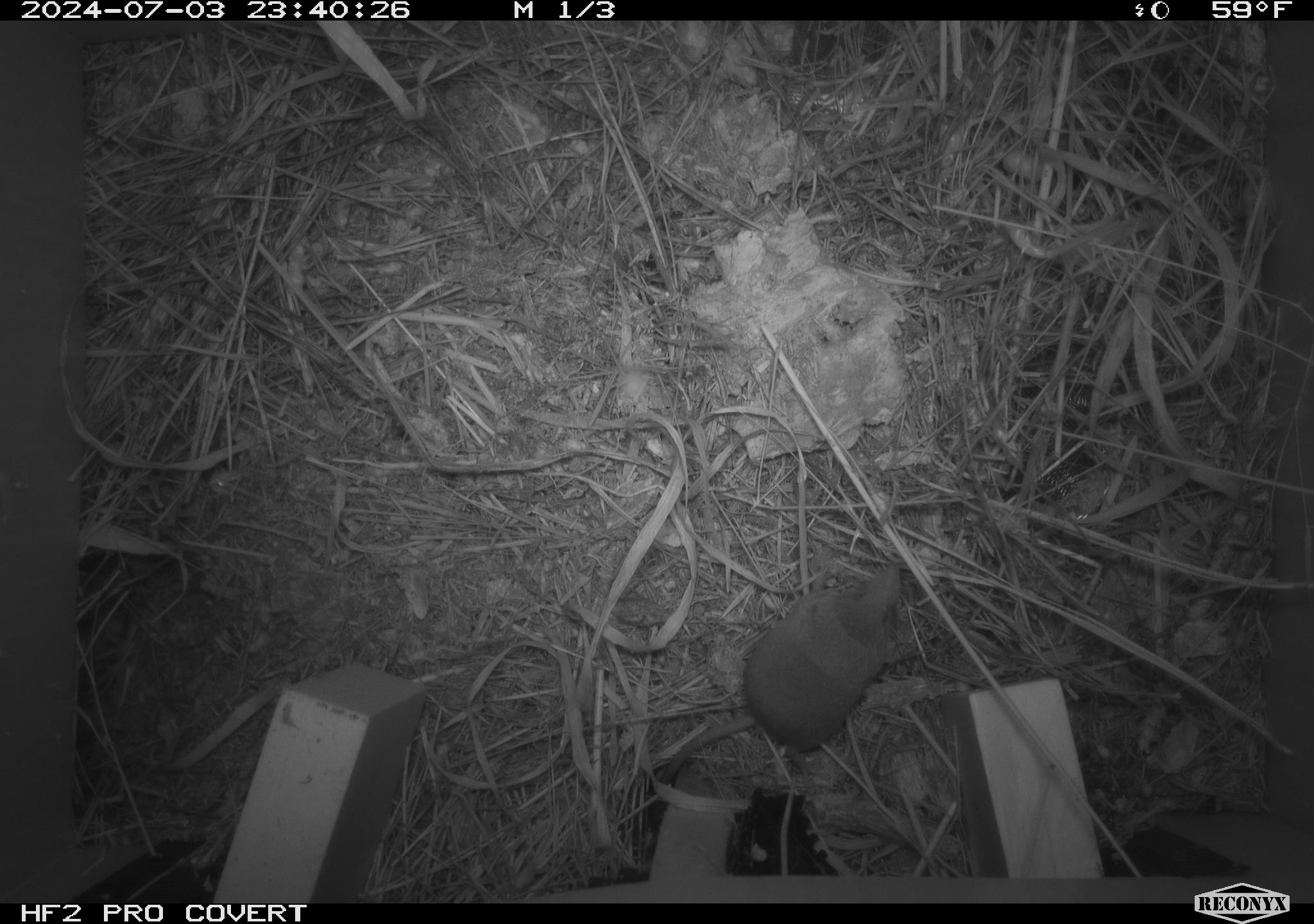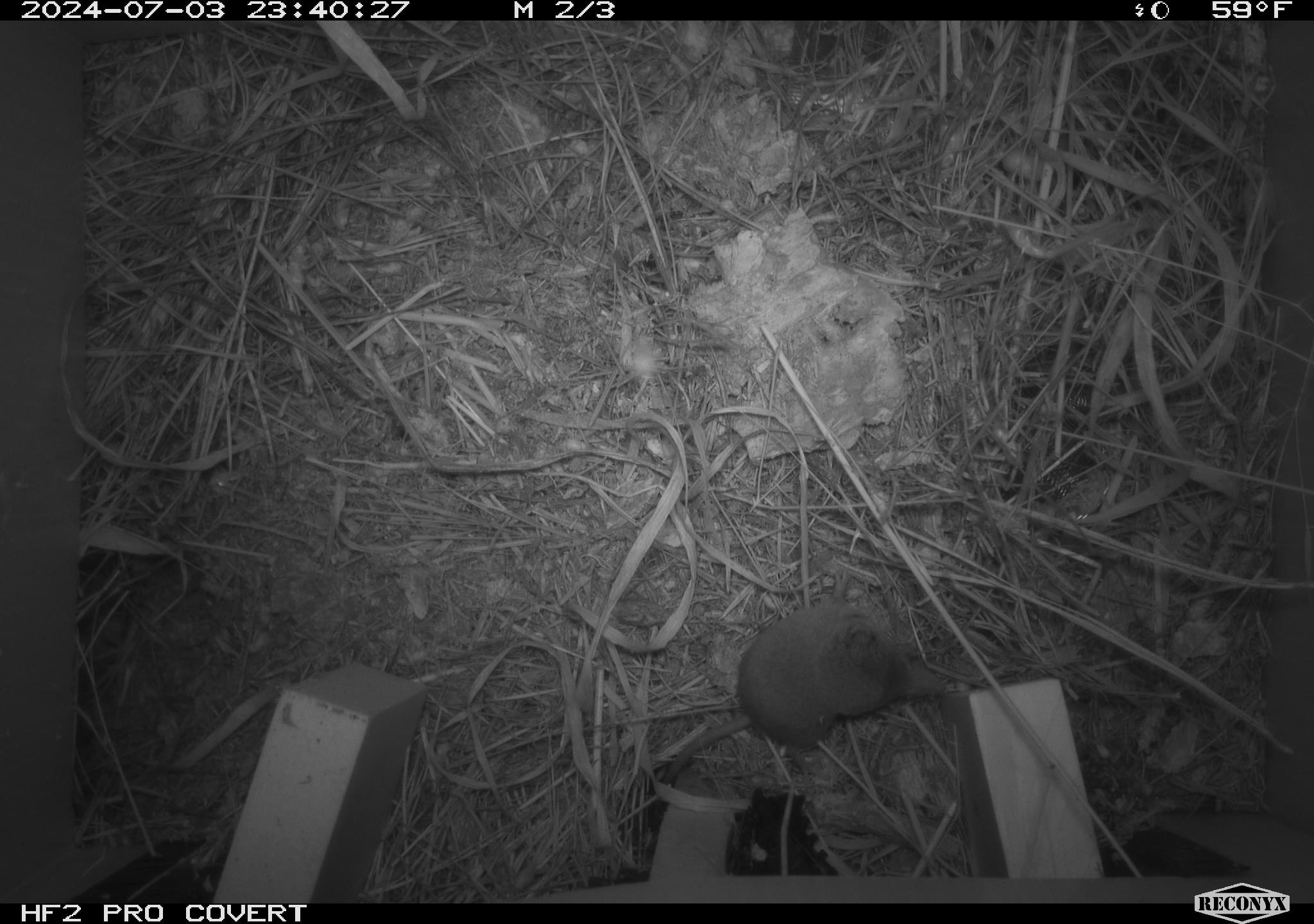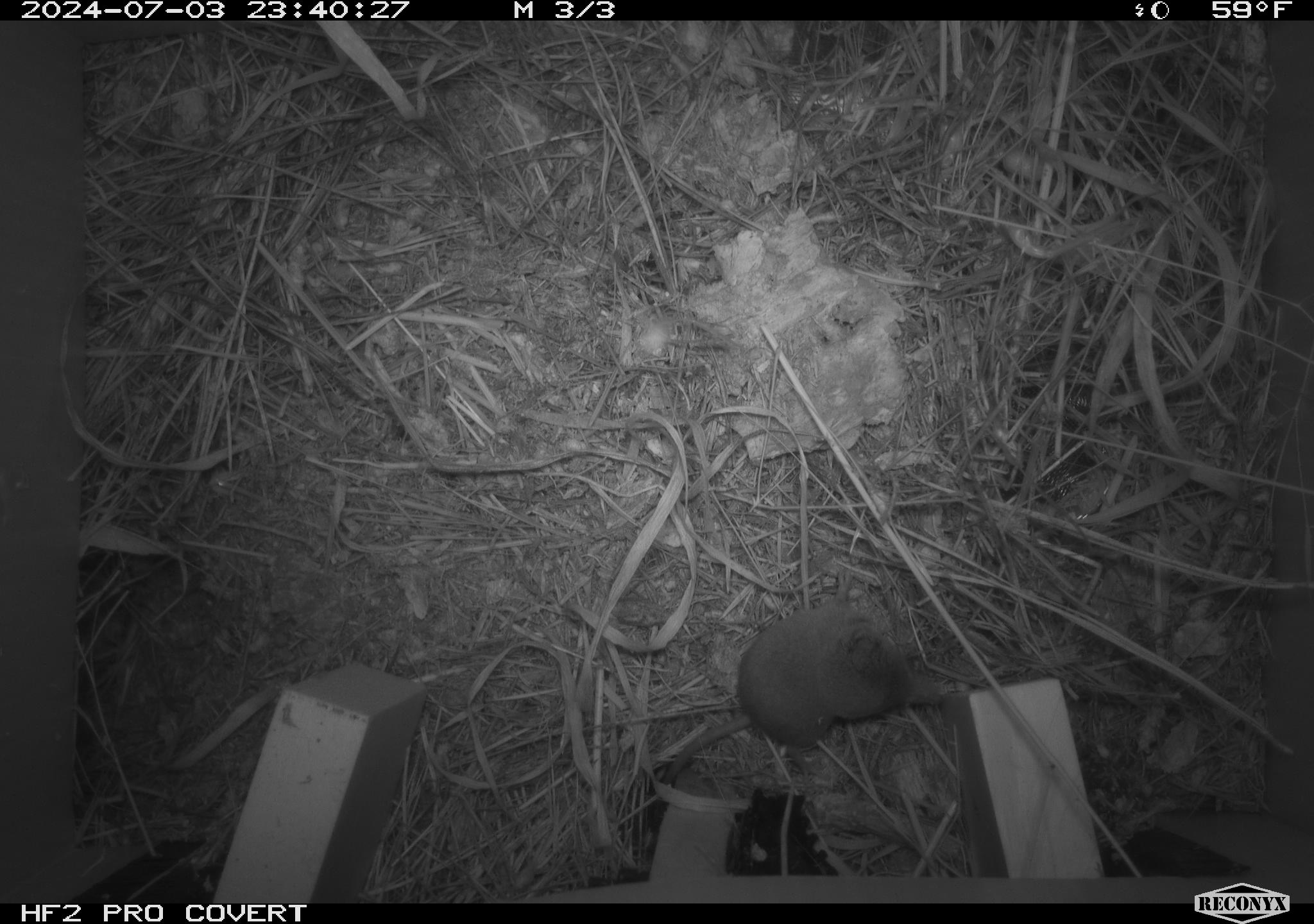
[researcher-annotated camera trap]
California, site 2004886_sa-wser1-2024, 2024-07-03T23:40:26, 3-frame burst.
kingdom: Animalia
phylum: Chordata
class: Mammalia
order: Eulipotyphla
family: Soricidae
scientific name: Soricidae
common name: shrews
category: soricidae family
Soricidae family (shrews) (Soricidae).